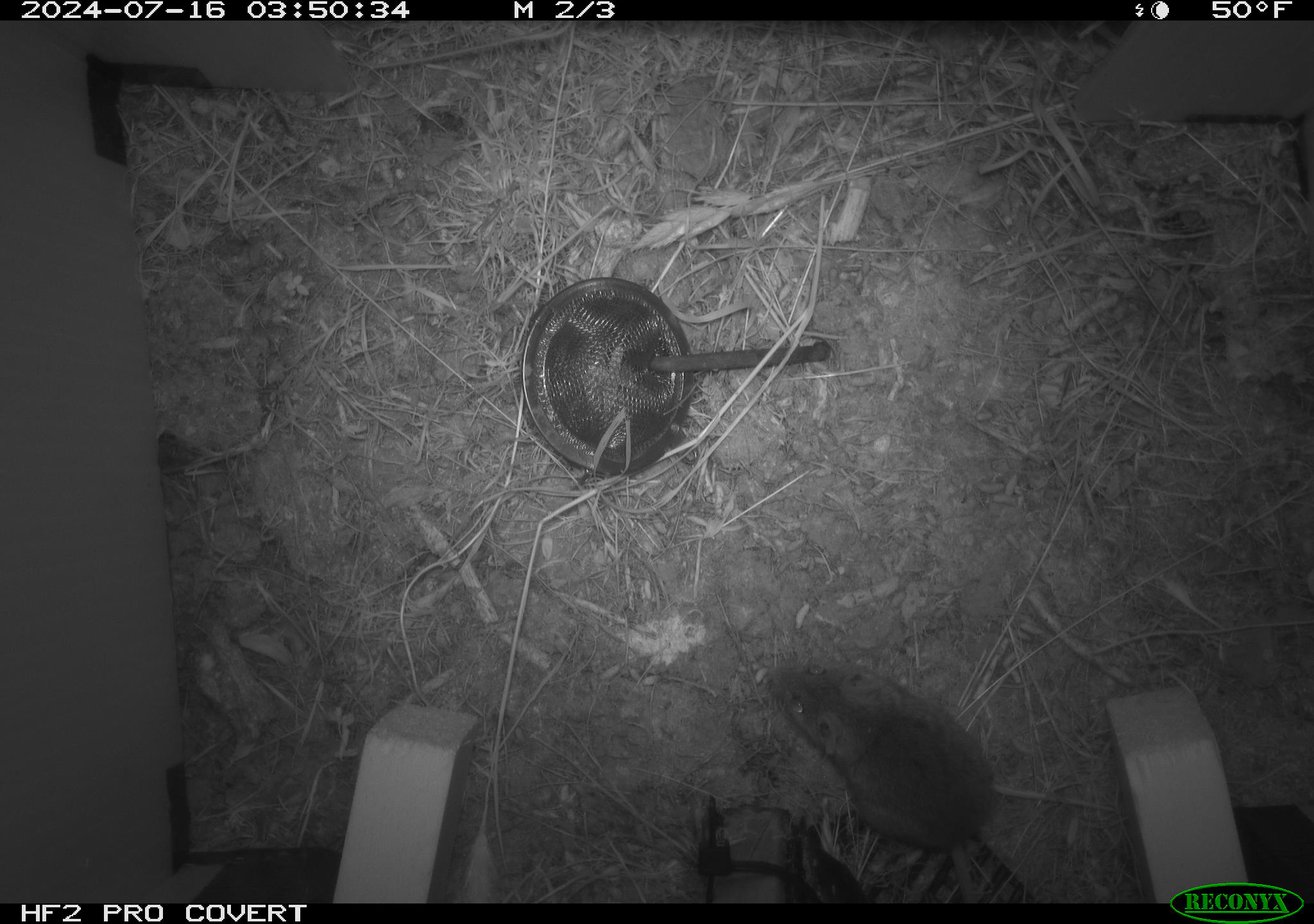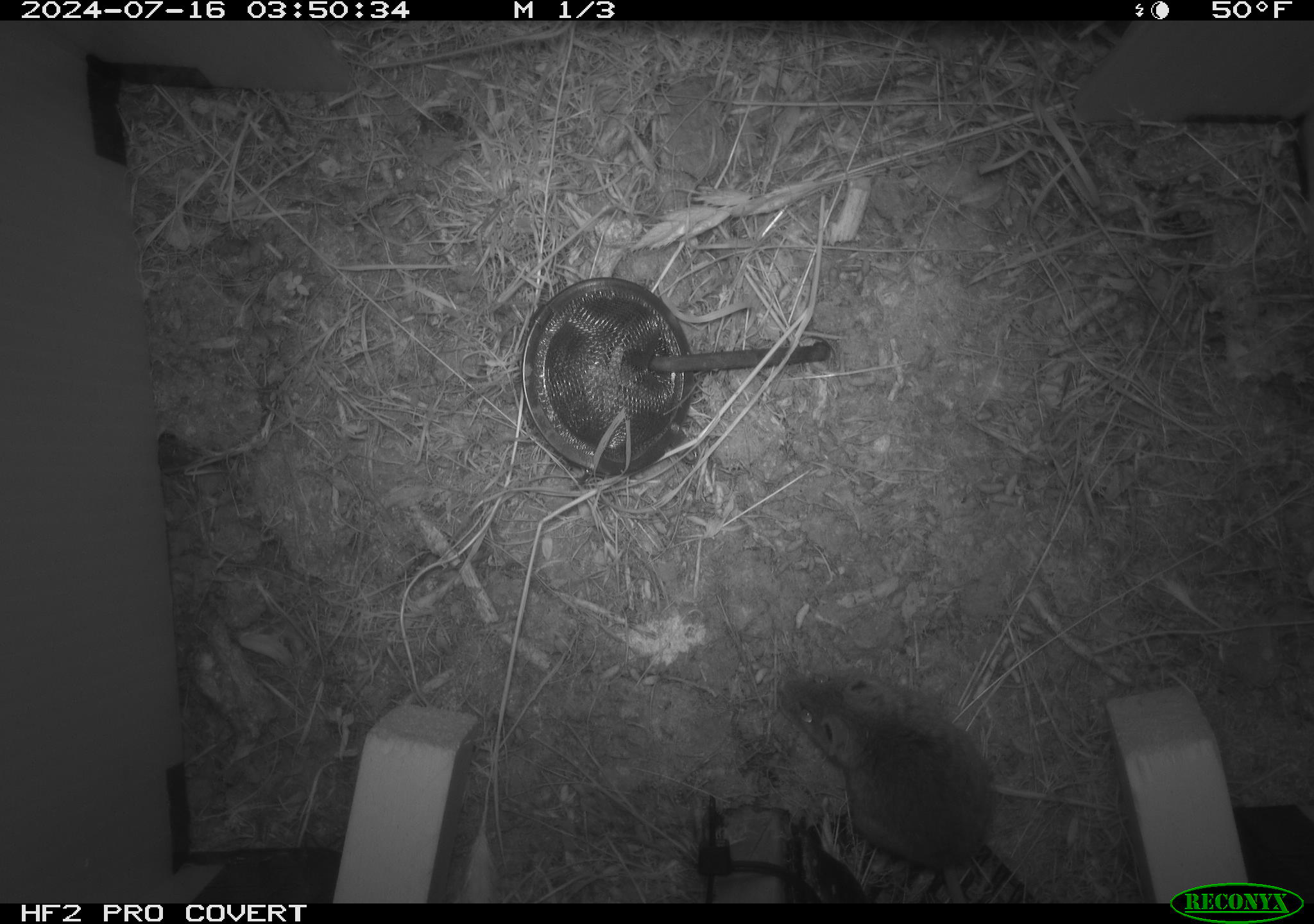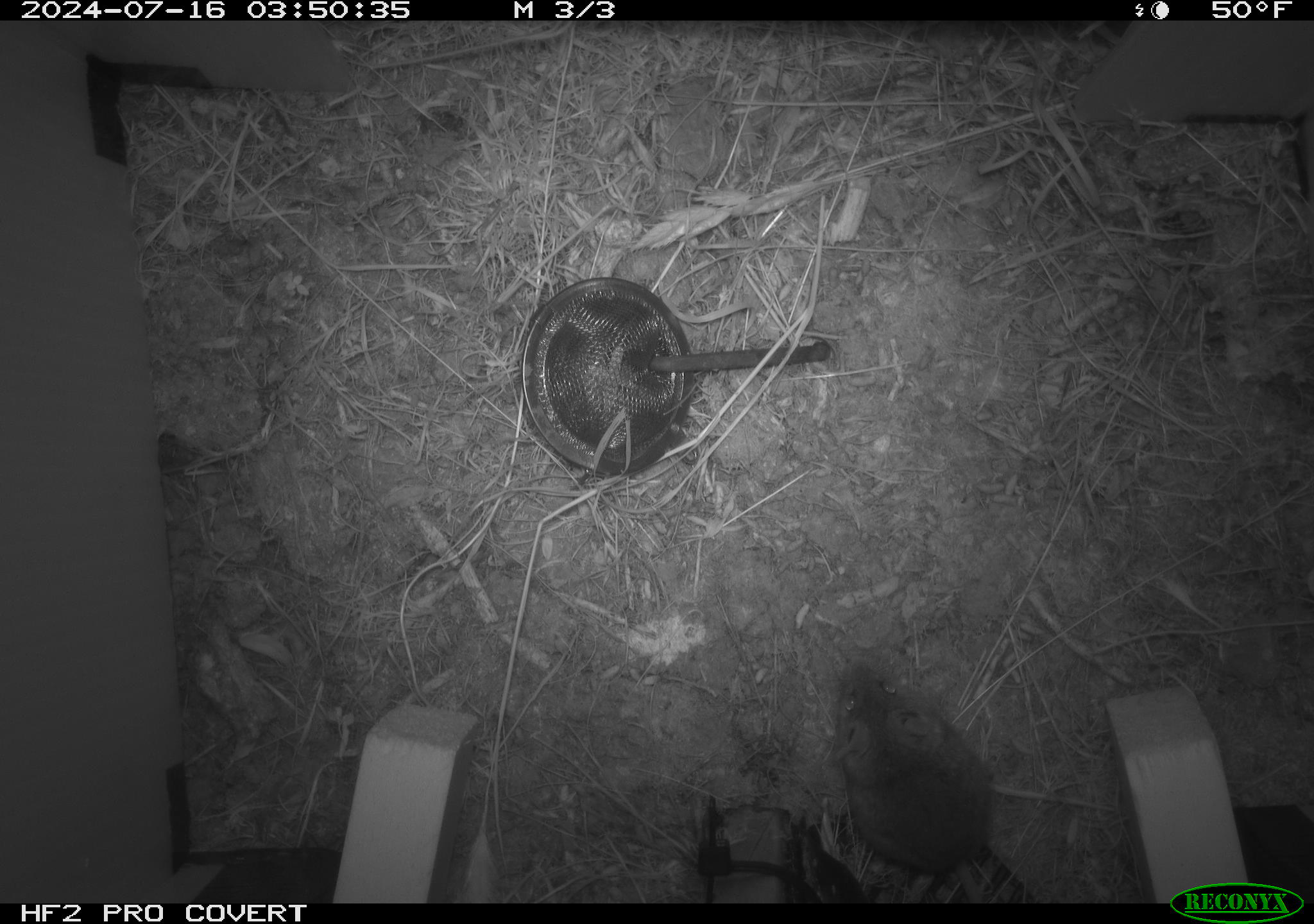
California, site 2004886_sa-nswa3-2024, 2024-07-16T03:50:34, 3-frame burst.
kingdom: Animalia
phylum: Chordata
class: Mammalia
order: Rodentia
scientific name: Rodentia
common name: rodent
Rodent (Rodentia).